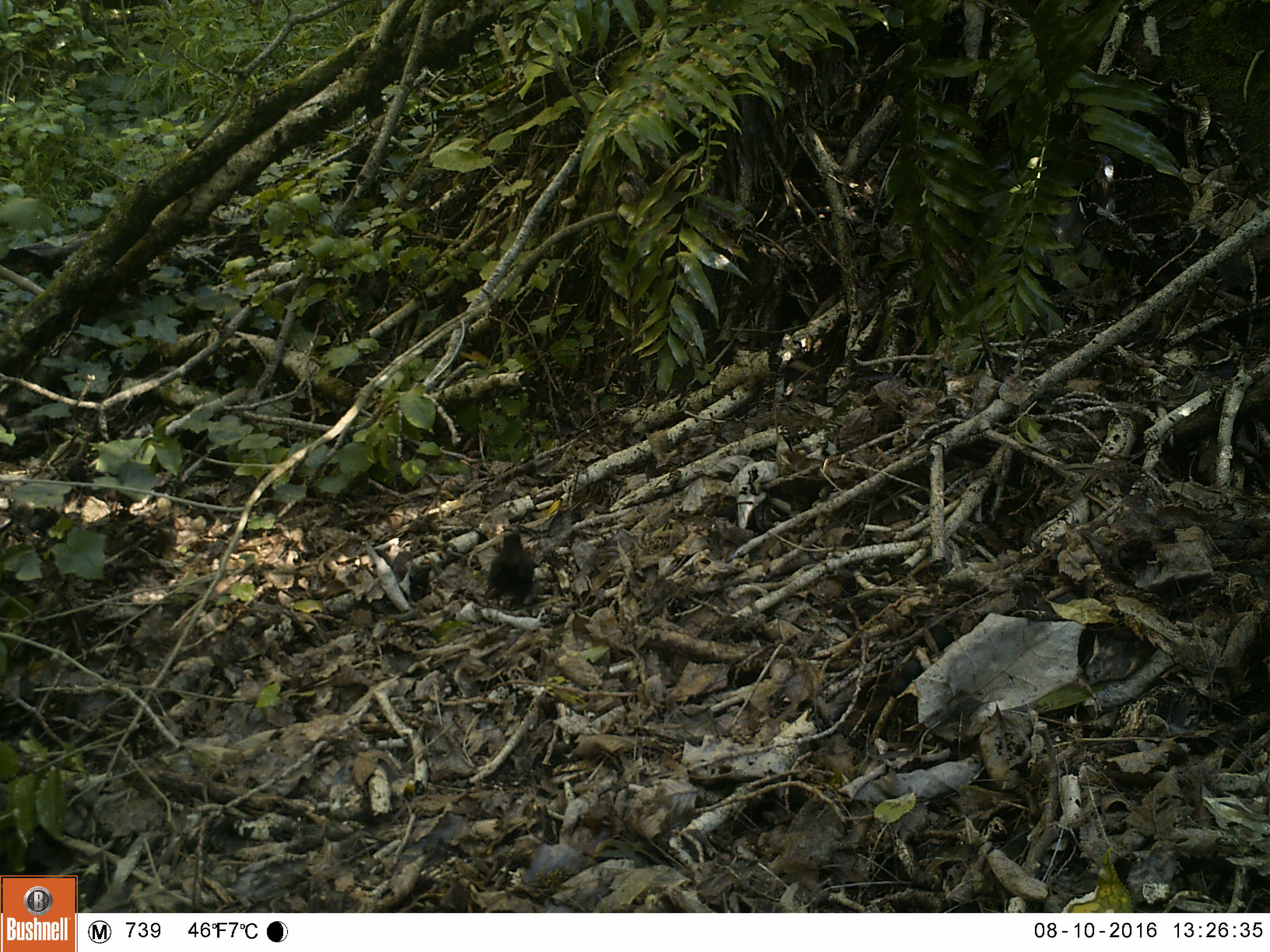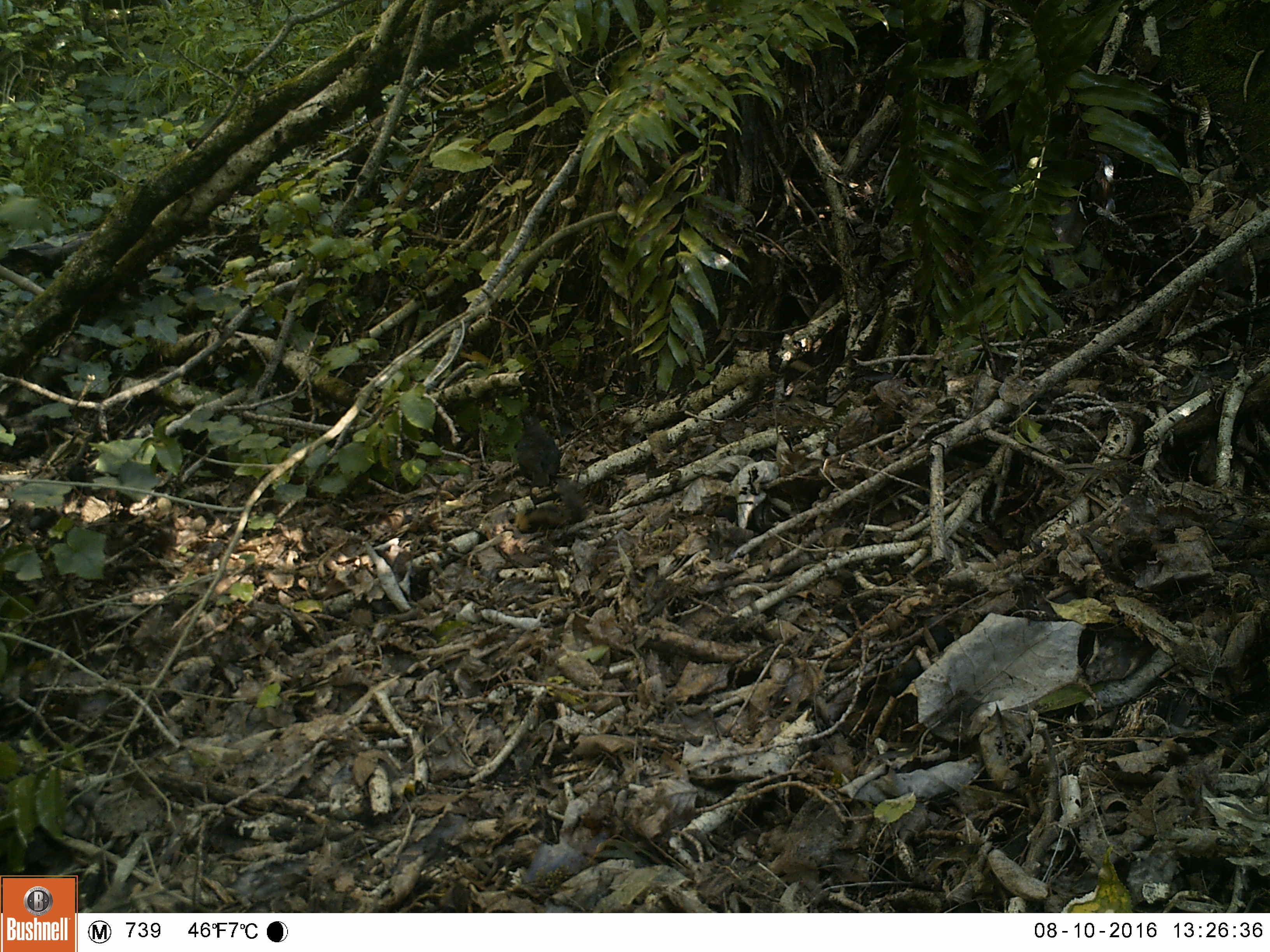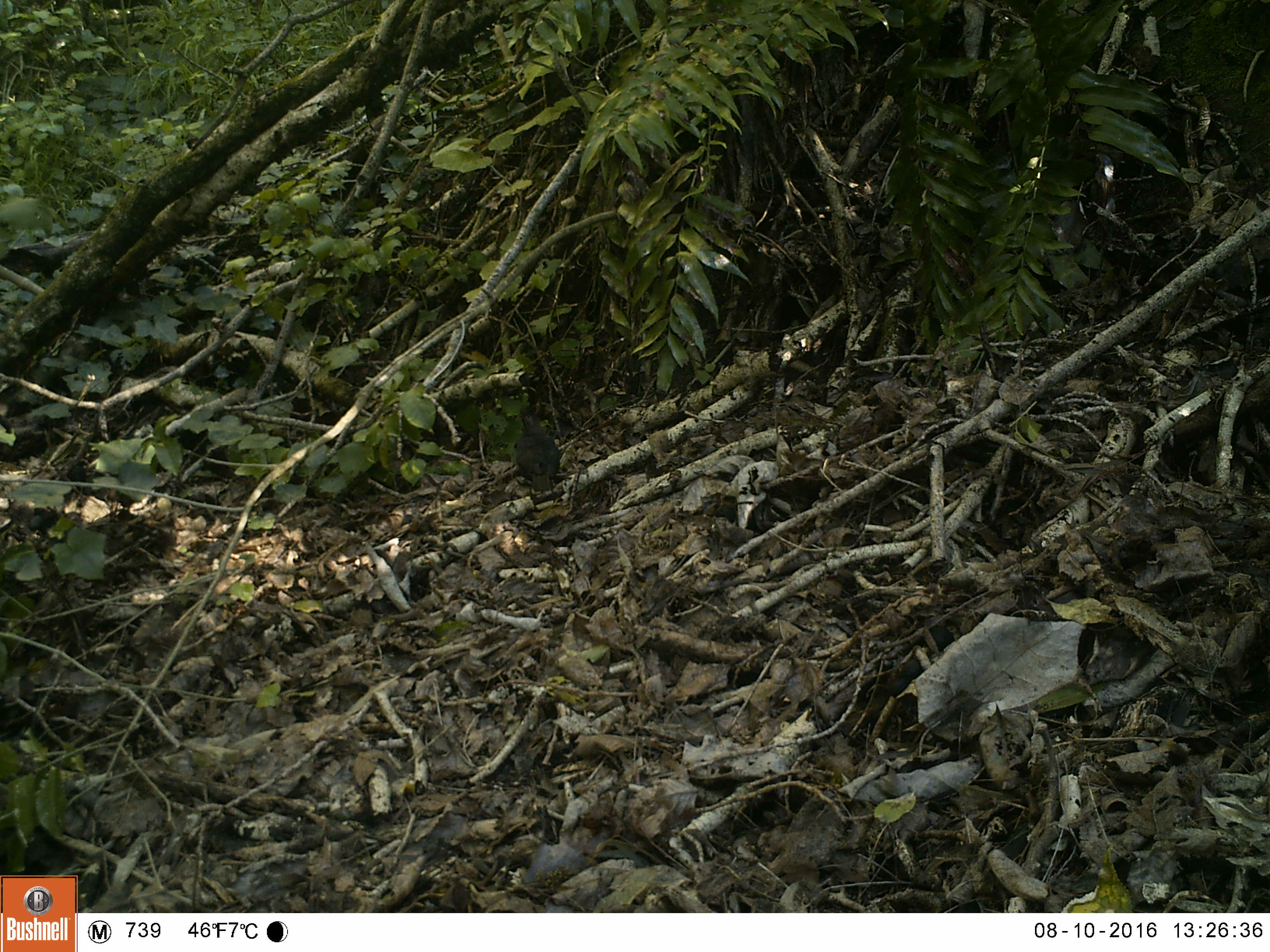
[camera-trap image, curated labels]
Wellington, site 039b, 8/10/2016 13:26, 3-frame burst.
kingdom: Animalia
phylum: Chordata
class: Aves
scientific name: Aves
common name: bird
Bird (Aves).